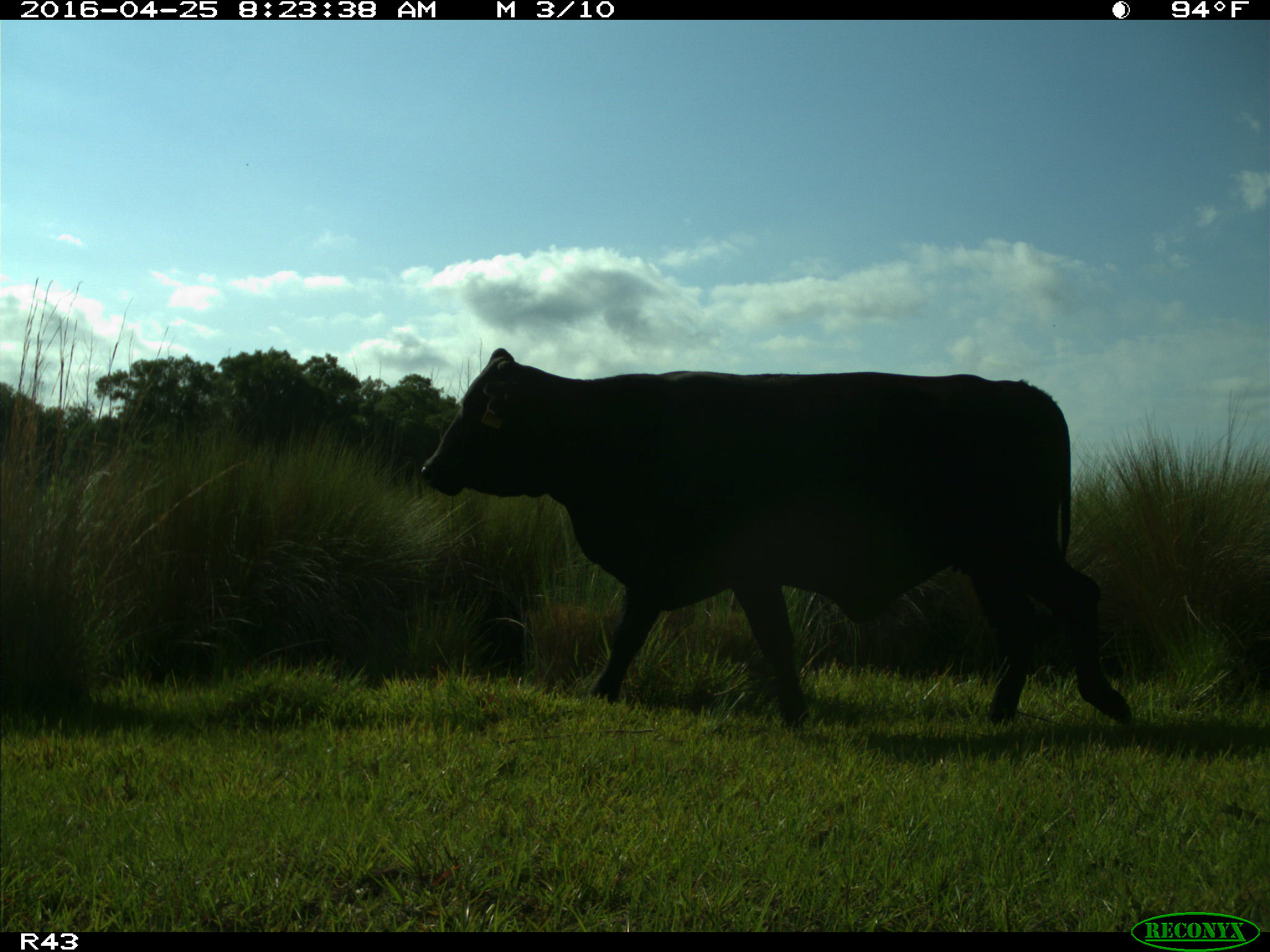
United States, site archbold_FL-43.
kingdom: Animalia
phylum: Chordata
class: Mammalia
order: Artiodactyla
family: Bovidae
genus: Bos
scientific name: Bos taurus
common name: domestic cow